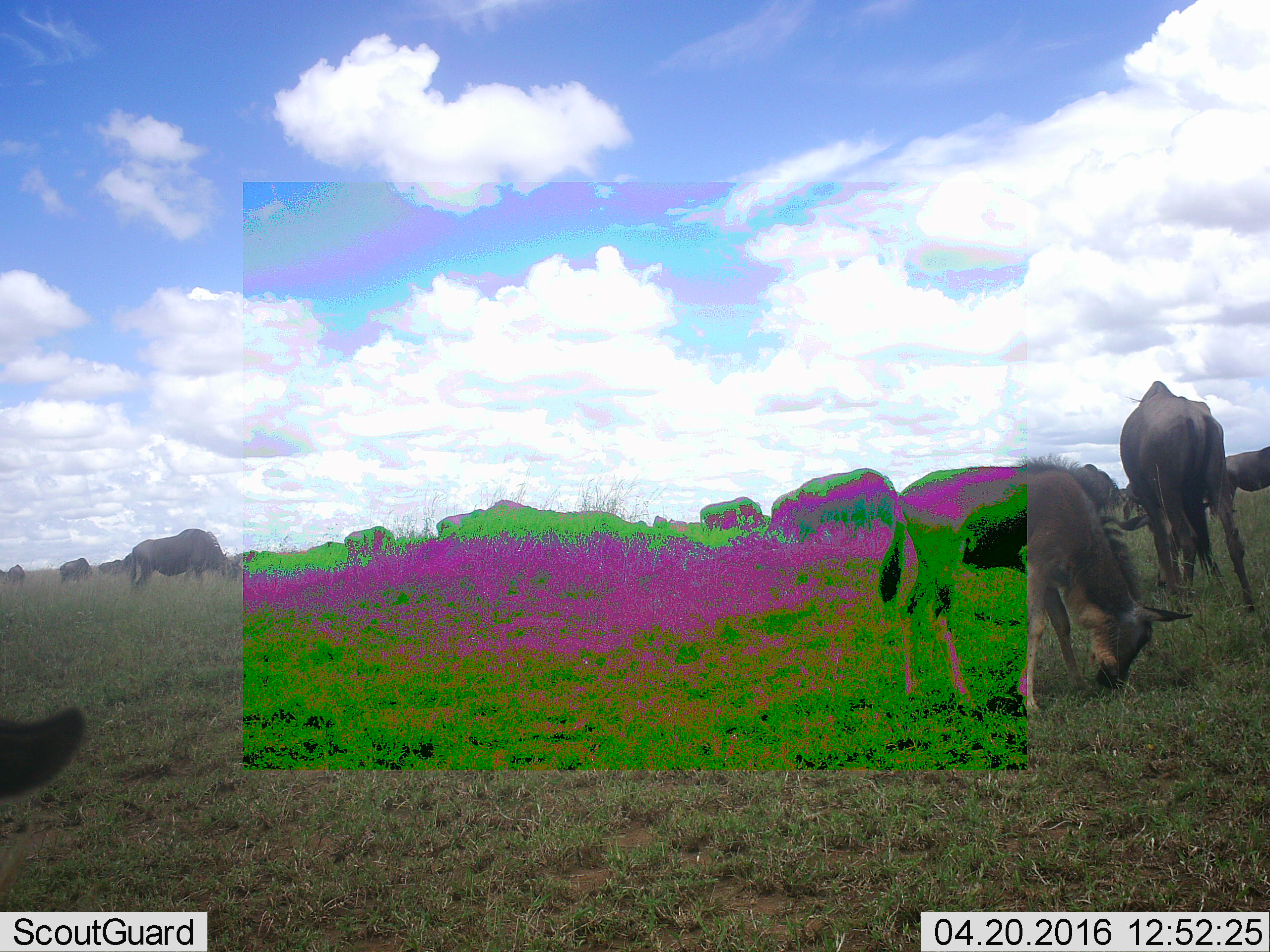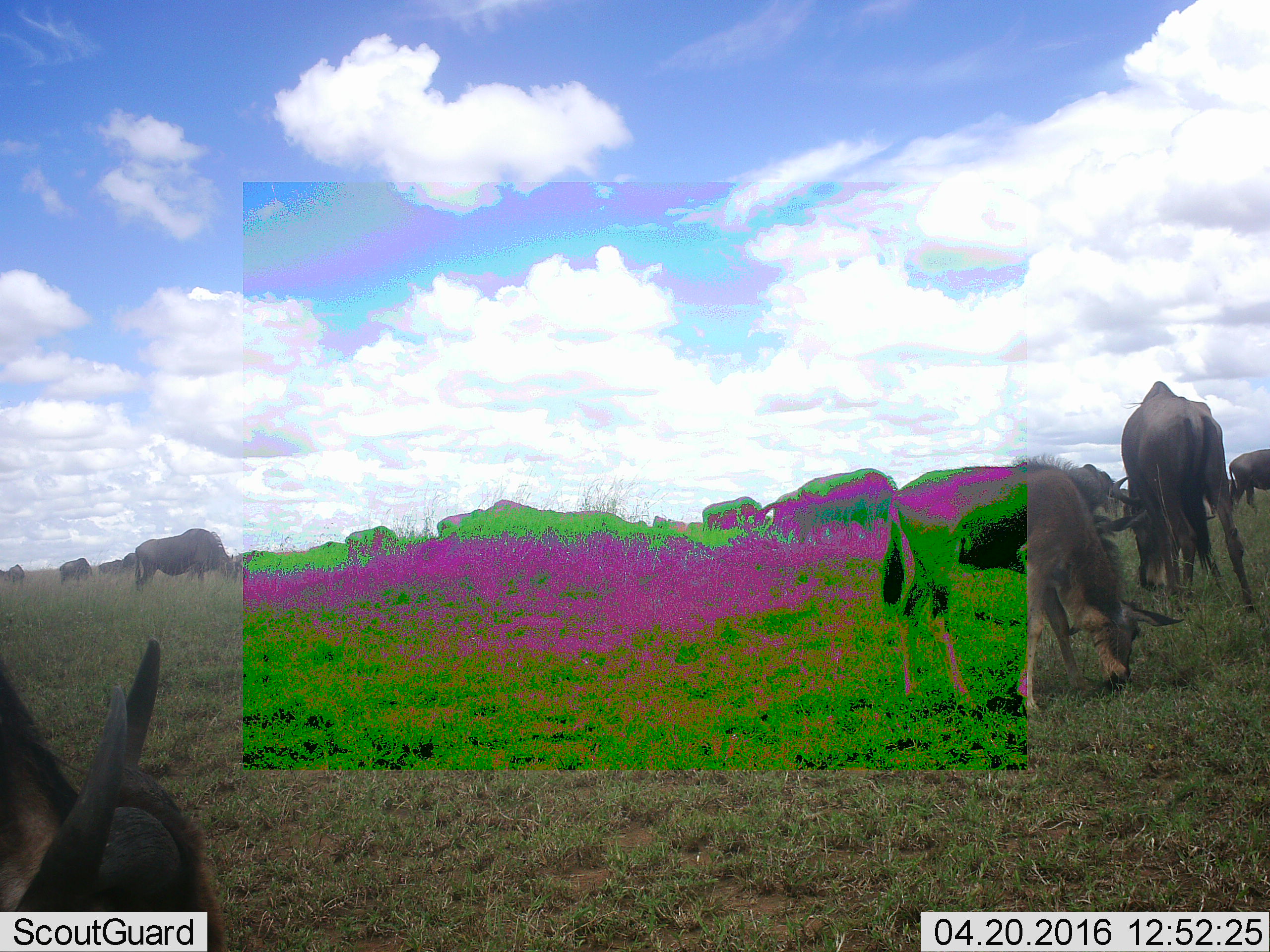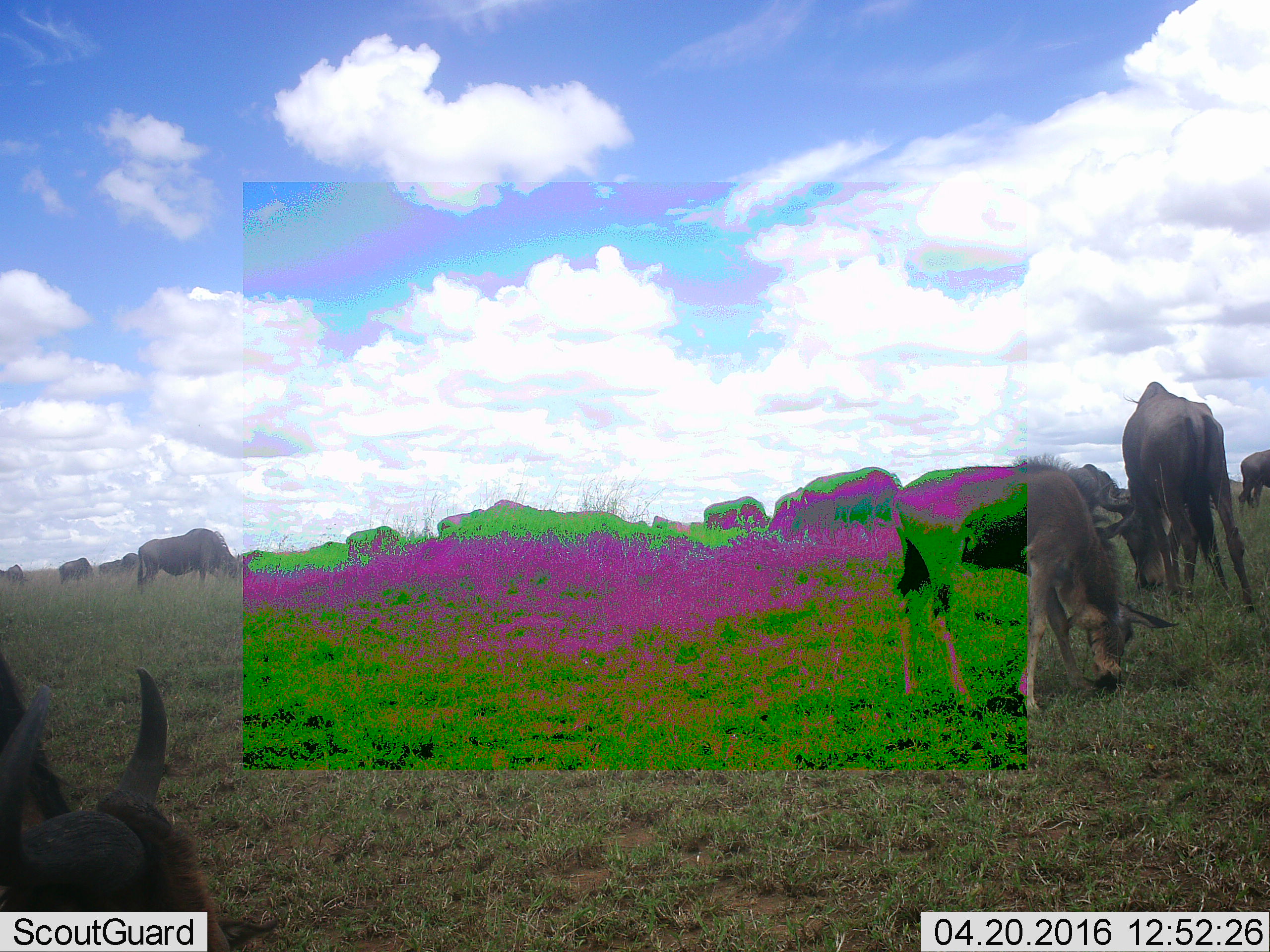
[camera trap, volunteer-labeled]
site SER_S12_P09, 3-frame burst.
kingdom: Animalia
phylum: Chordata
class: Mammalia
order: Artiodactyla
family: Bovidae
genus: Connochaetes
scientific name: Connochaetes taurinus taurinus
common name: blue wildebeest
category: wildebeestblue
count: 11-50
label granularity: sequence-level